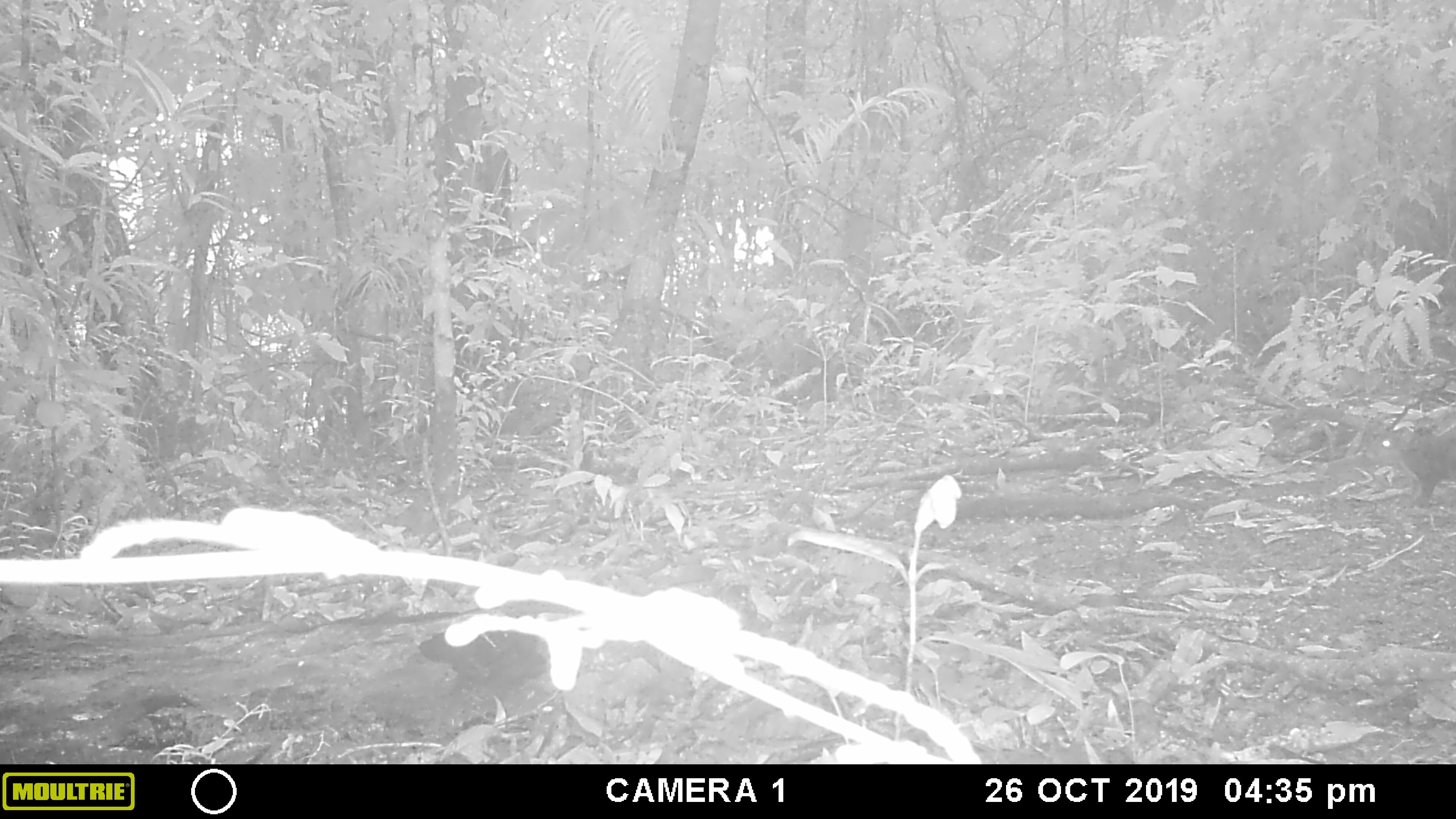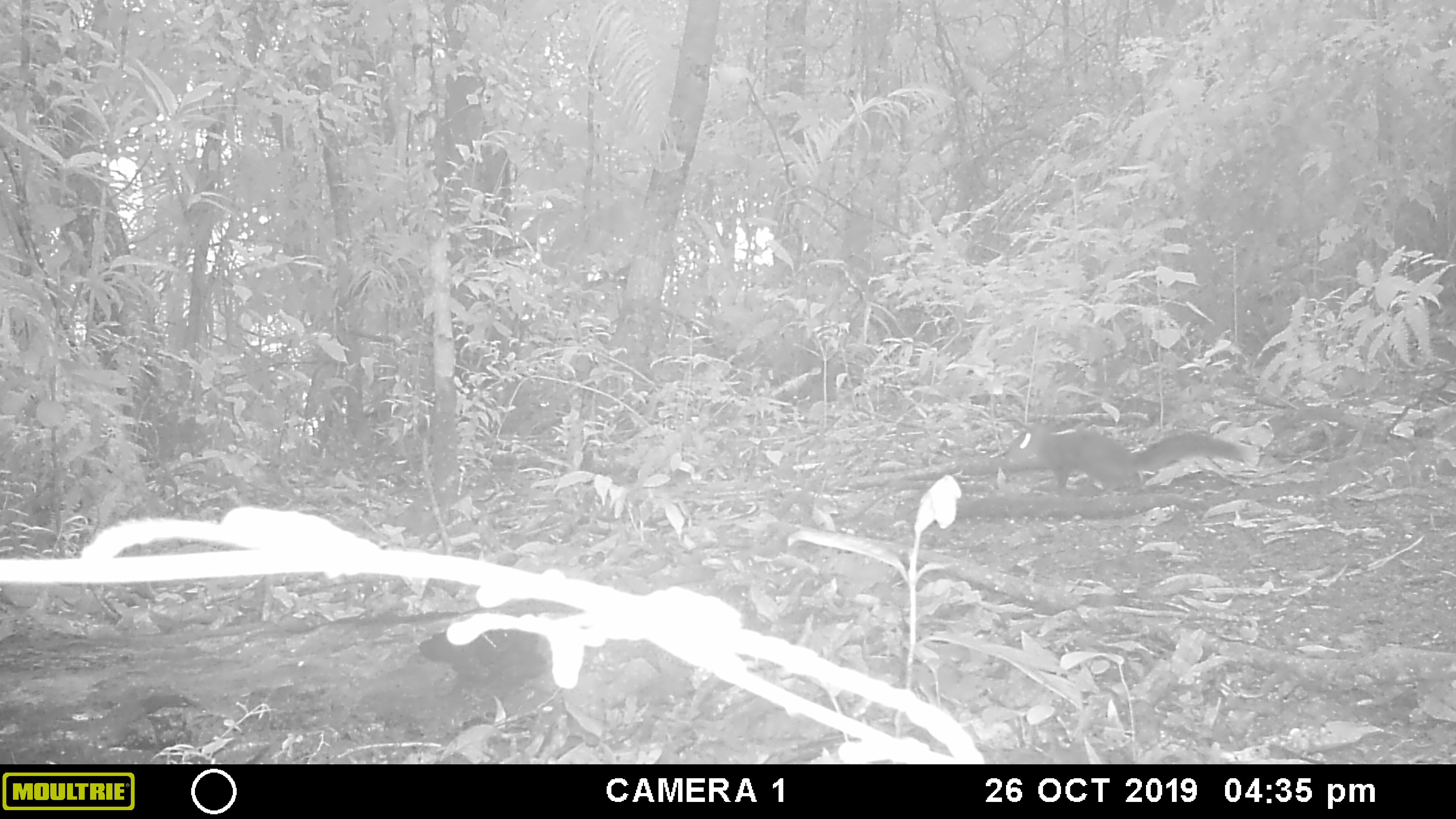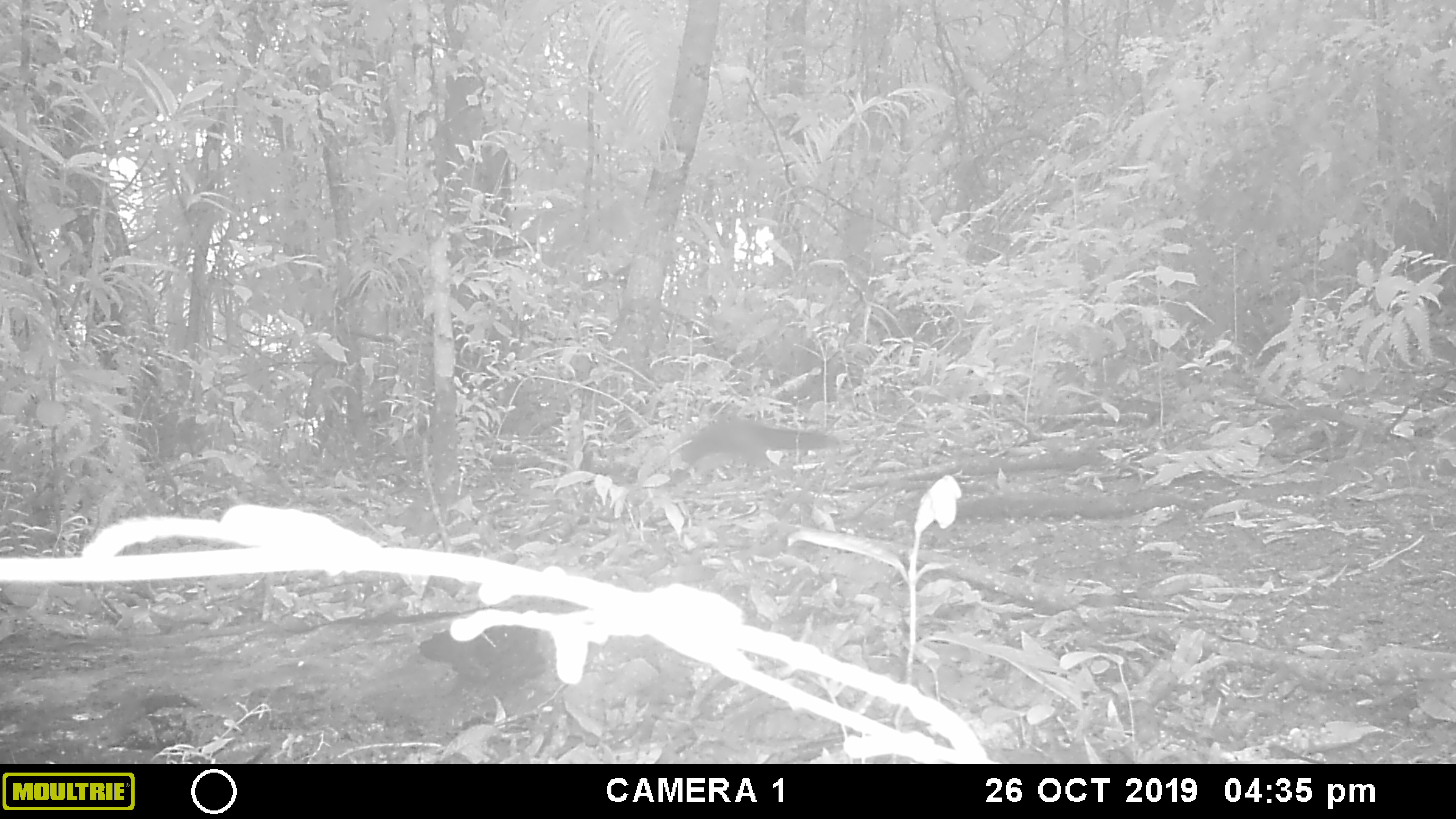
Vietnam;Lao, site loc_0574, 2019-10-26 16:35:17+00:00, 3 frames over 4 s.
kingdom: Animalia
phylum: Chordata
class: Mammalia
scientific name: Mammalia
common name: mammal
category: unidentified small mammal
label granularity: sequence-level